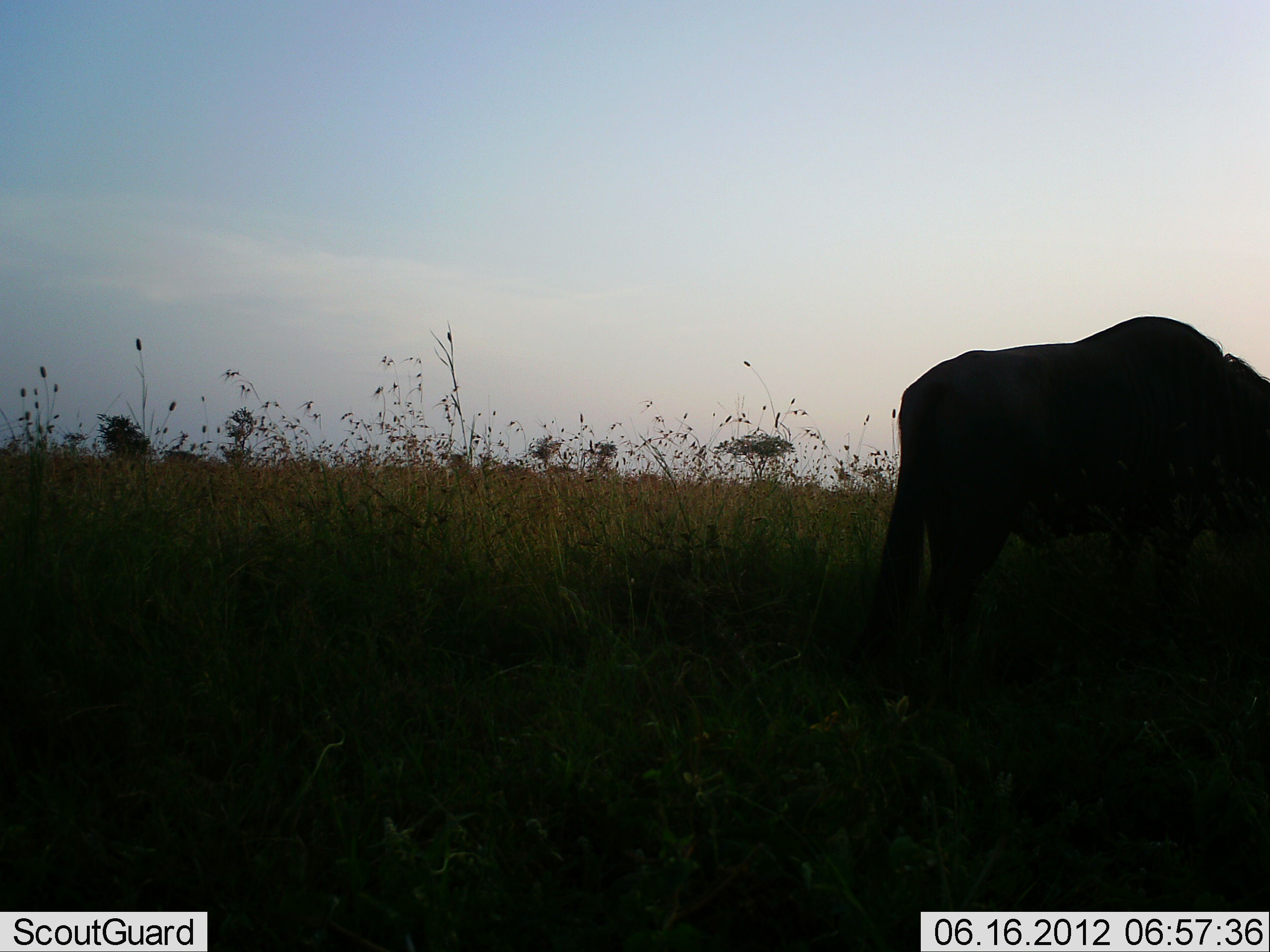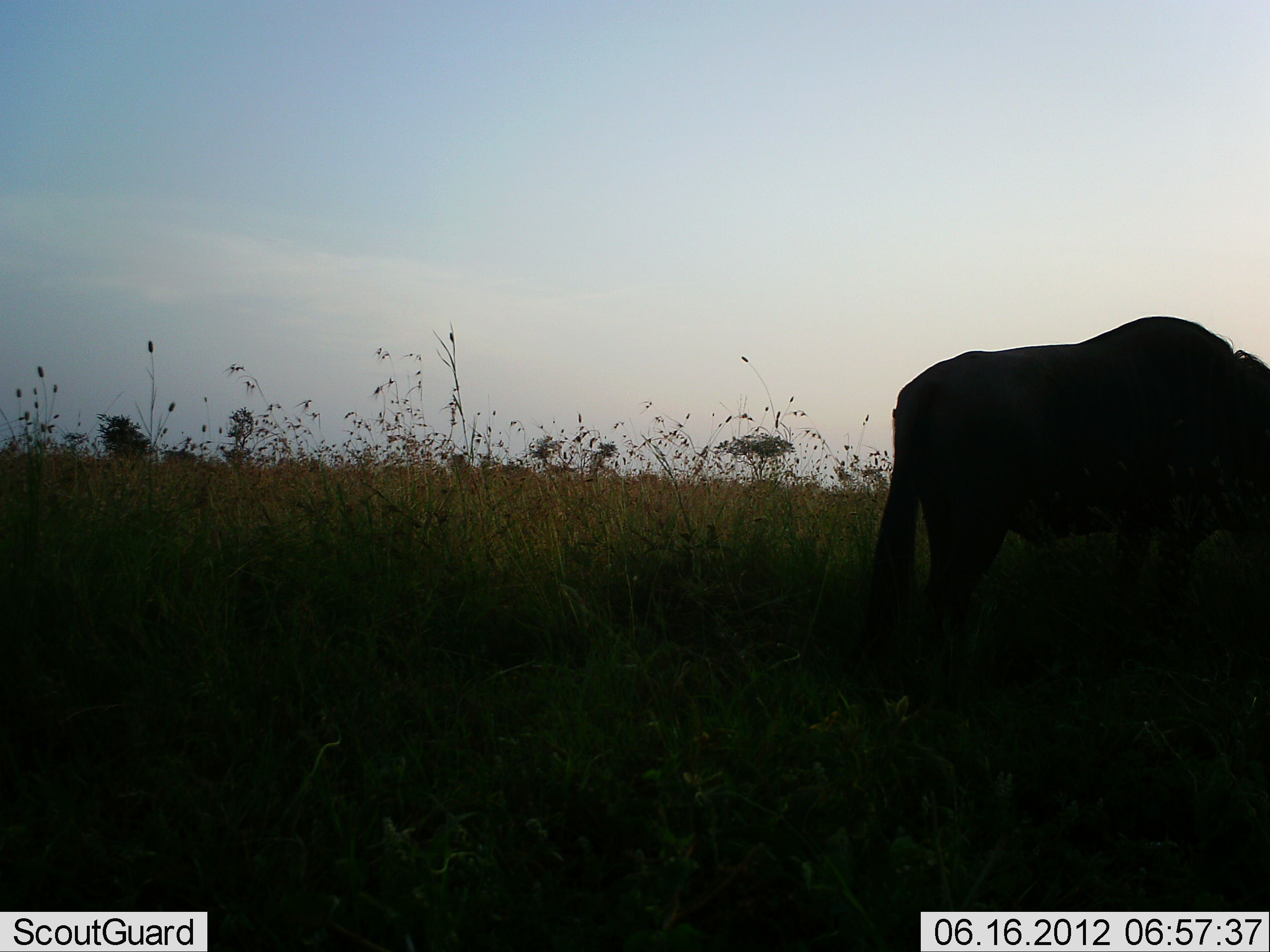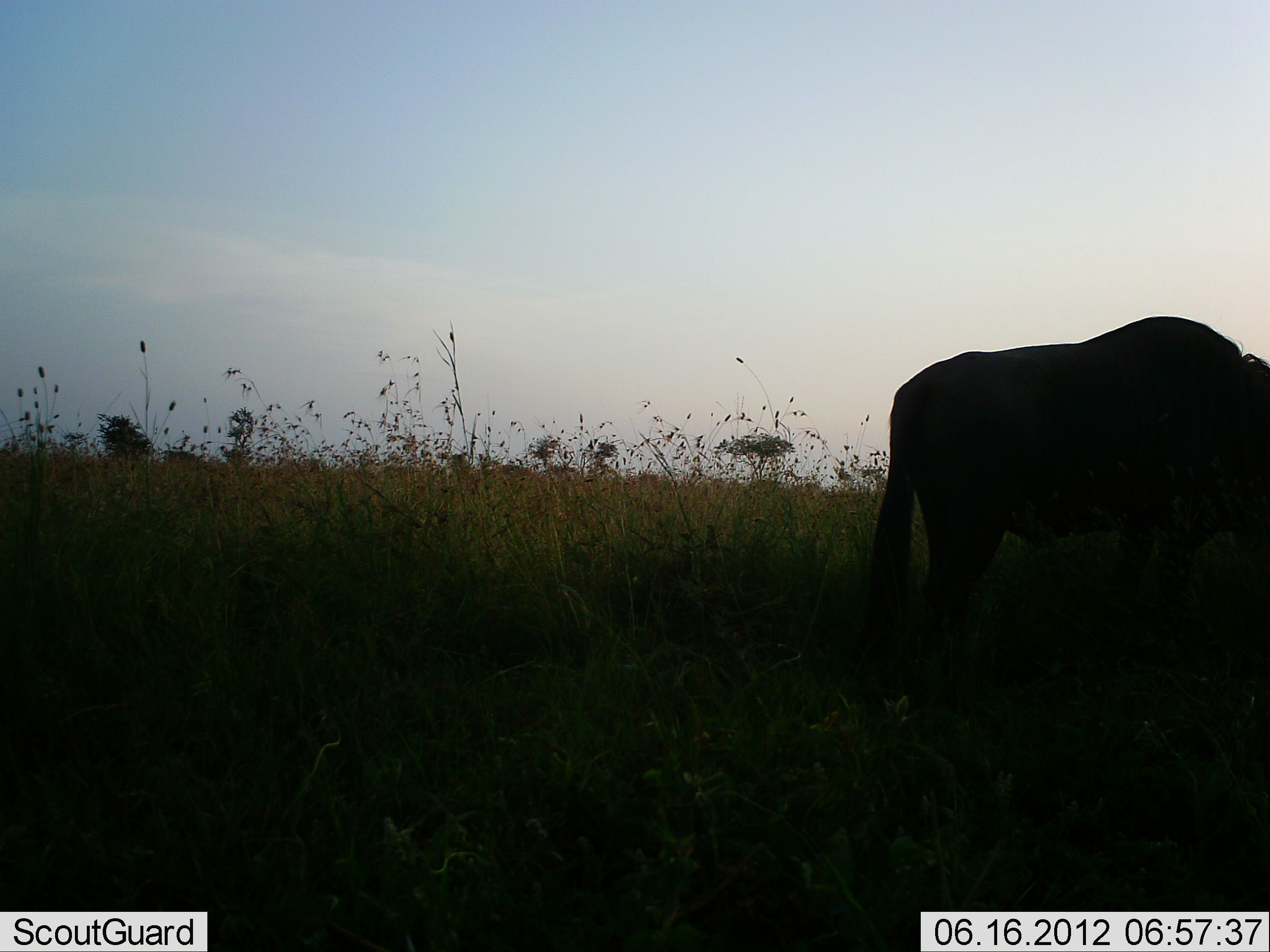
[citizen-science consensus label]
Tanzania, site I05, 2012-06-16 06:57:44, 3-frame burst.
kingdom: Animalia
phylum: Chordata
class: Mammalia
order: Artiodactyla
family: Bovidae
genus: Connochaetes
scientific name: Connochaetes taurinus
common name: blue wildebeest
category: wildebeest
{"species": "wildebeest (blue wildebeest) (Connochaetes taurinus)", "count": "1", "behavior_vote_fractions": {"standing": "40%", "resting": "0%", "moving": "0%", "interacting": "0%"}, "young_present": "0%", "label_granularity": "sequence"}